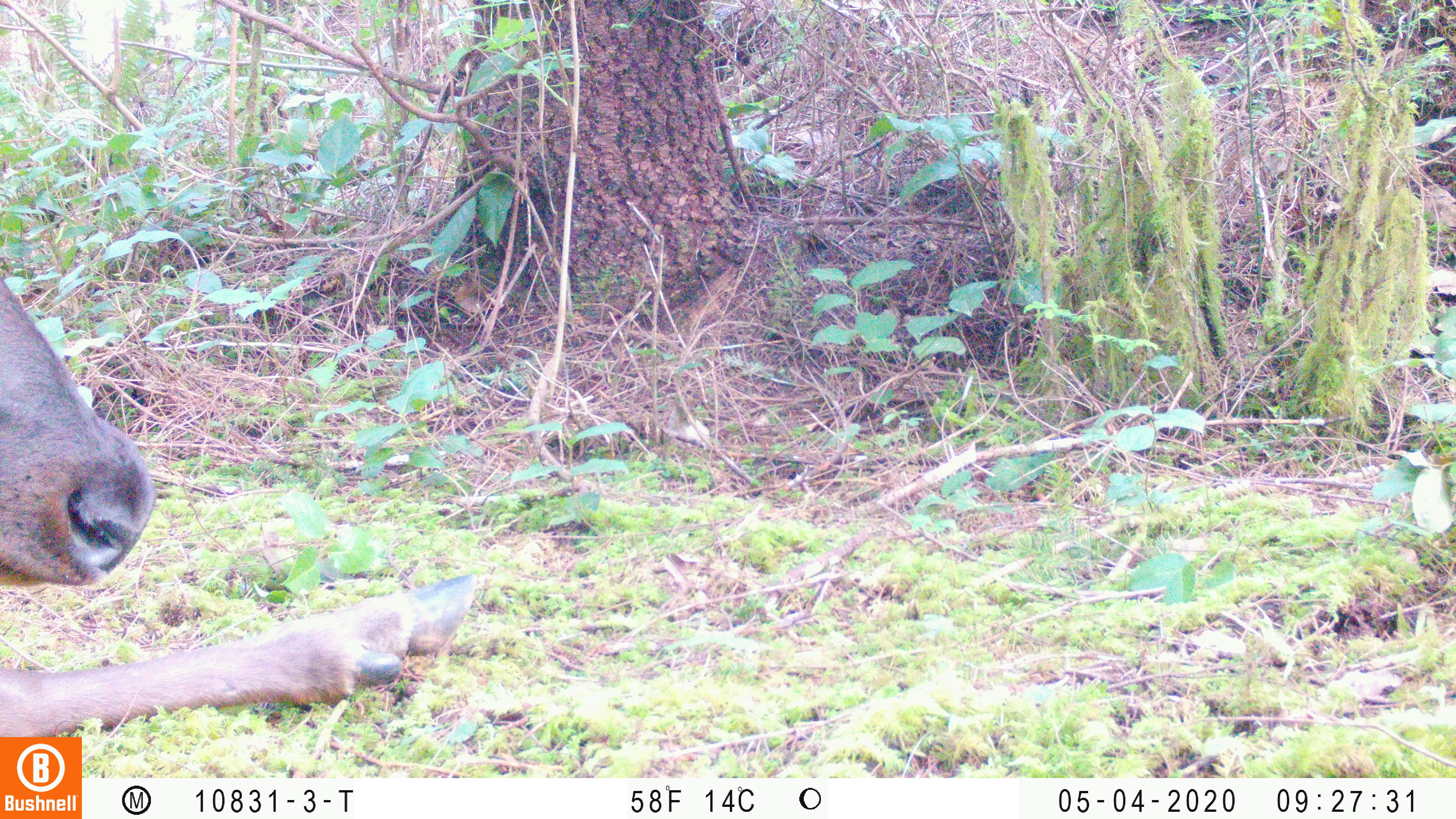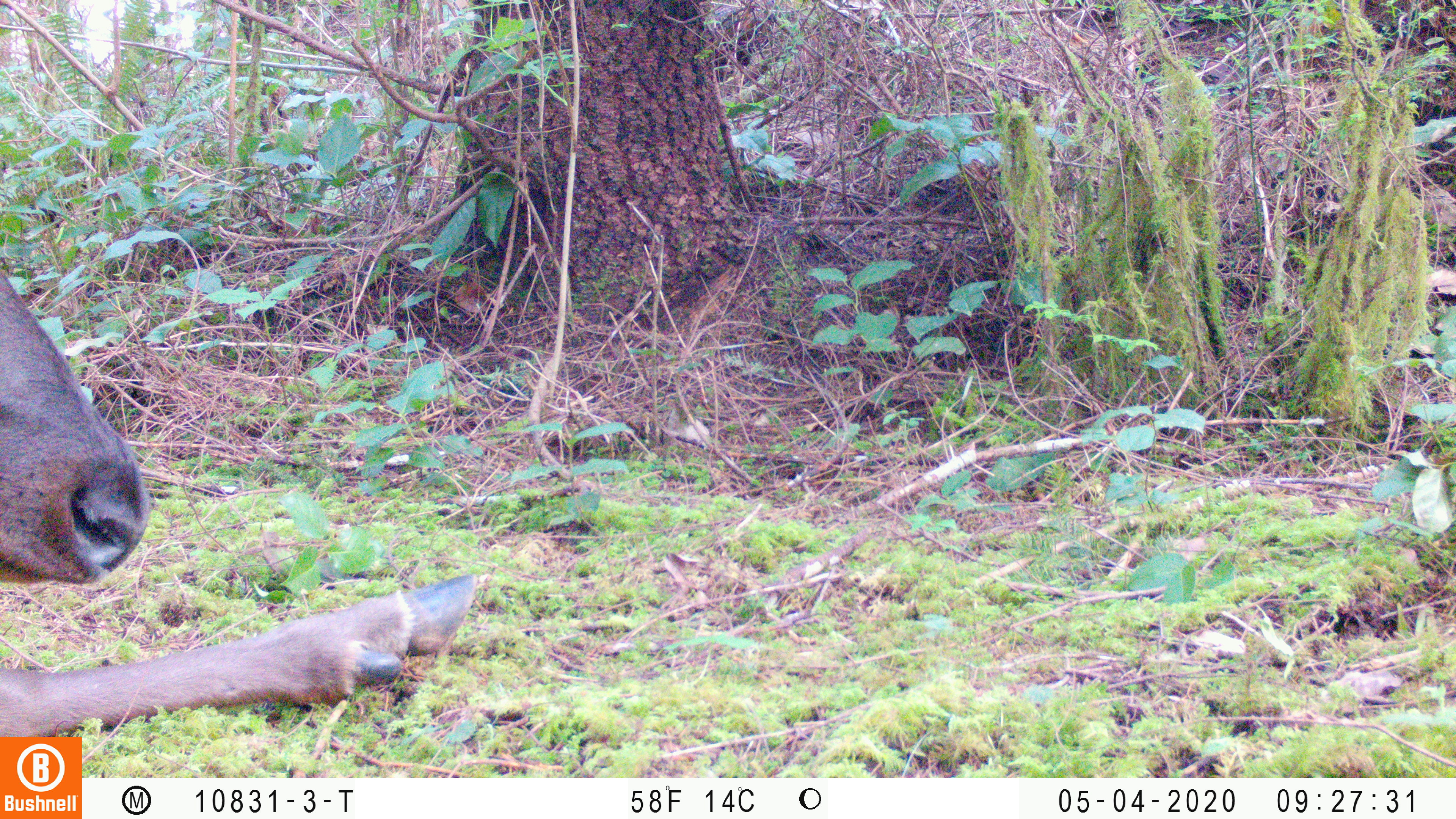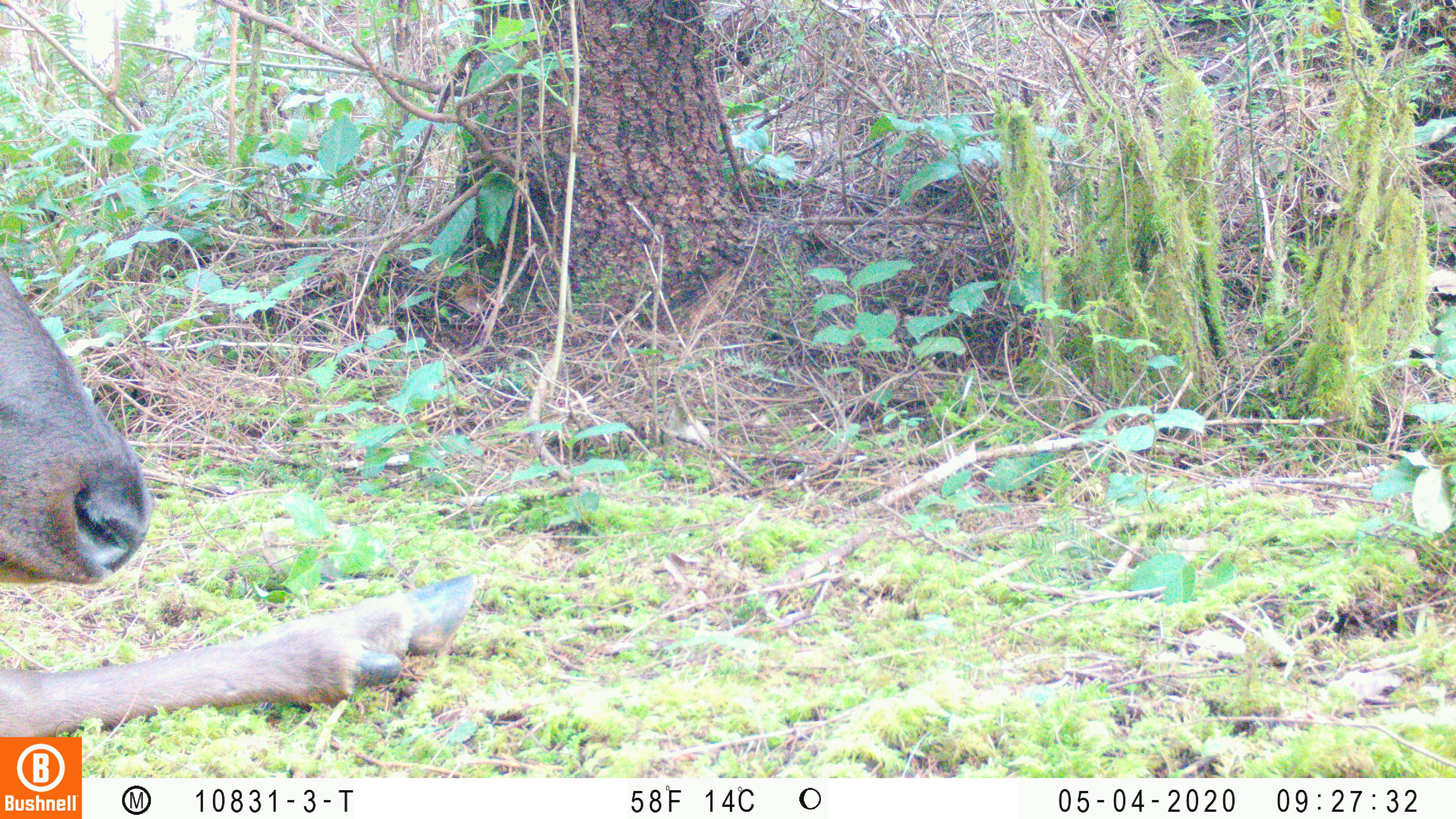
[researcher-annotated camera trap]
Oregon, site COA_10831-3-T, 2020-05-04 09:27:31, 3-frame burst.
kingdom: Animalia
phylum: Chordata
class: Mammalia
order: Artiodactyla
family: Cervidae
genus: Cervus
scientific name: Cervus canadensis roosevelti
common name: roosevelt elk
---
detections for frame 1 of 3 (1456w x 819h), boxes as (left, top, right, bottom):
roosevelt elk: (2, 275, 476, 732)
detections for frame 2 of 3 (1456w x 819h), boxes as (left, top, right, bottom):
roosevelt elk: (4, 269, 478, 728)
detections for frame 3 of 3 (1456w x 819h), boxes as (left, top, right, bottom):
roosevelt elk: (0, 266, 478, 732)